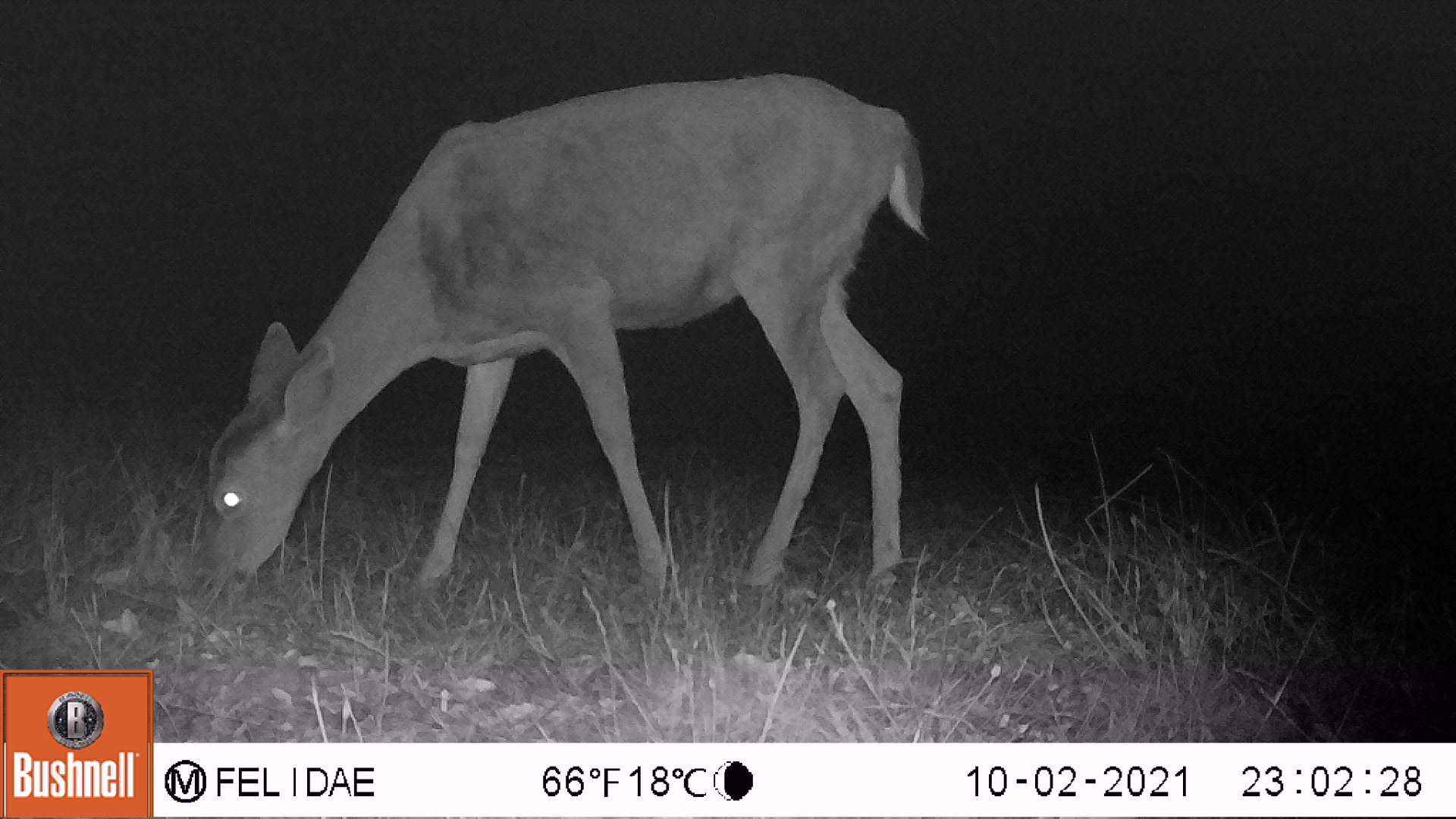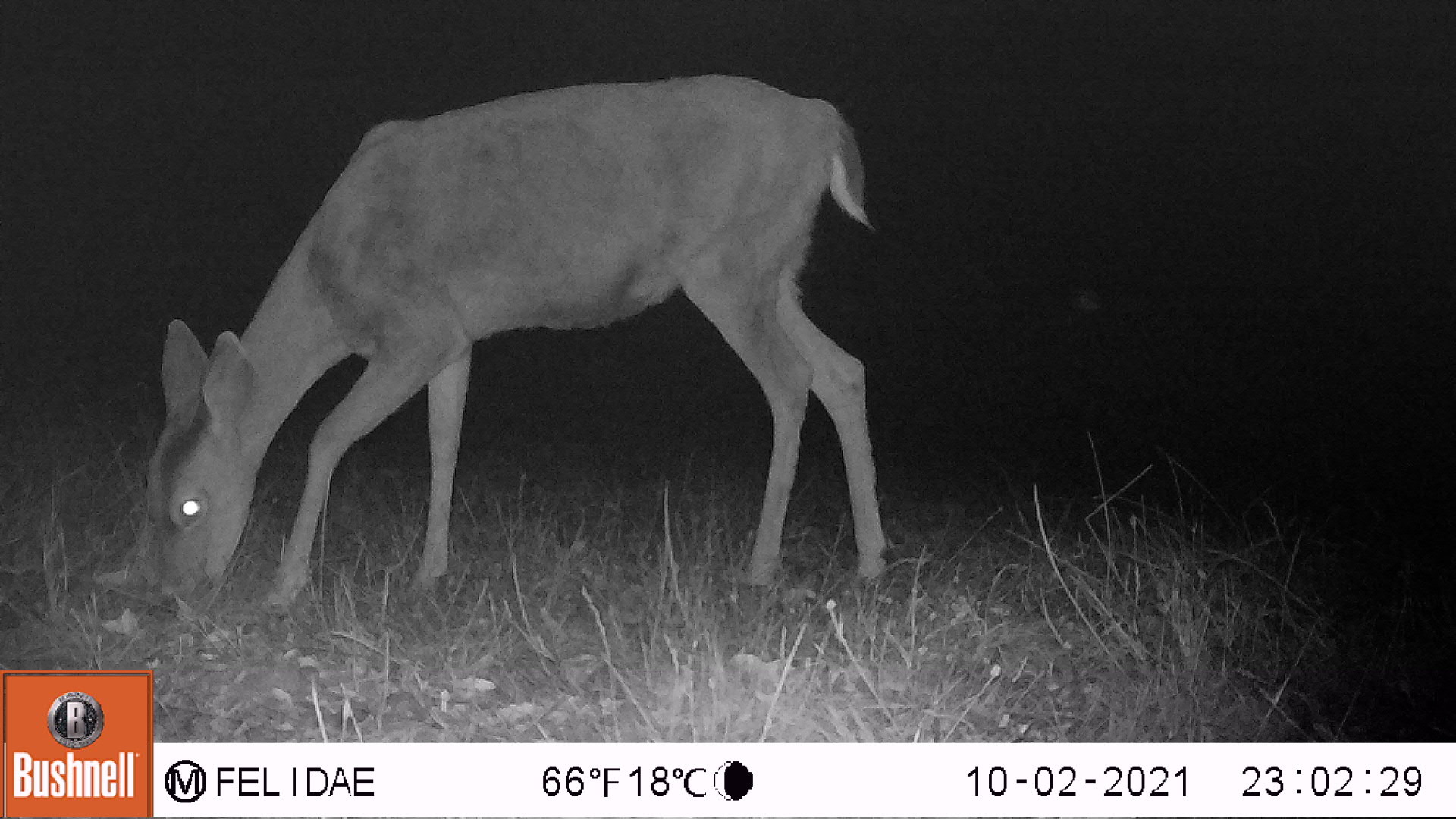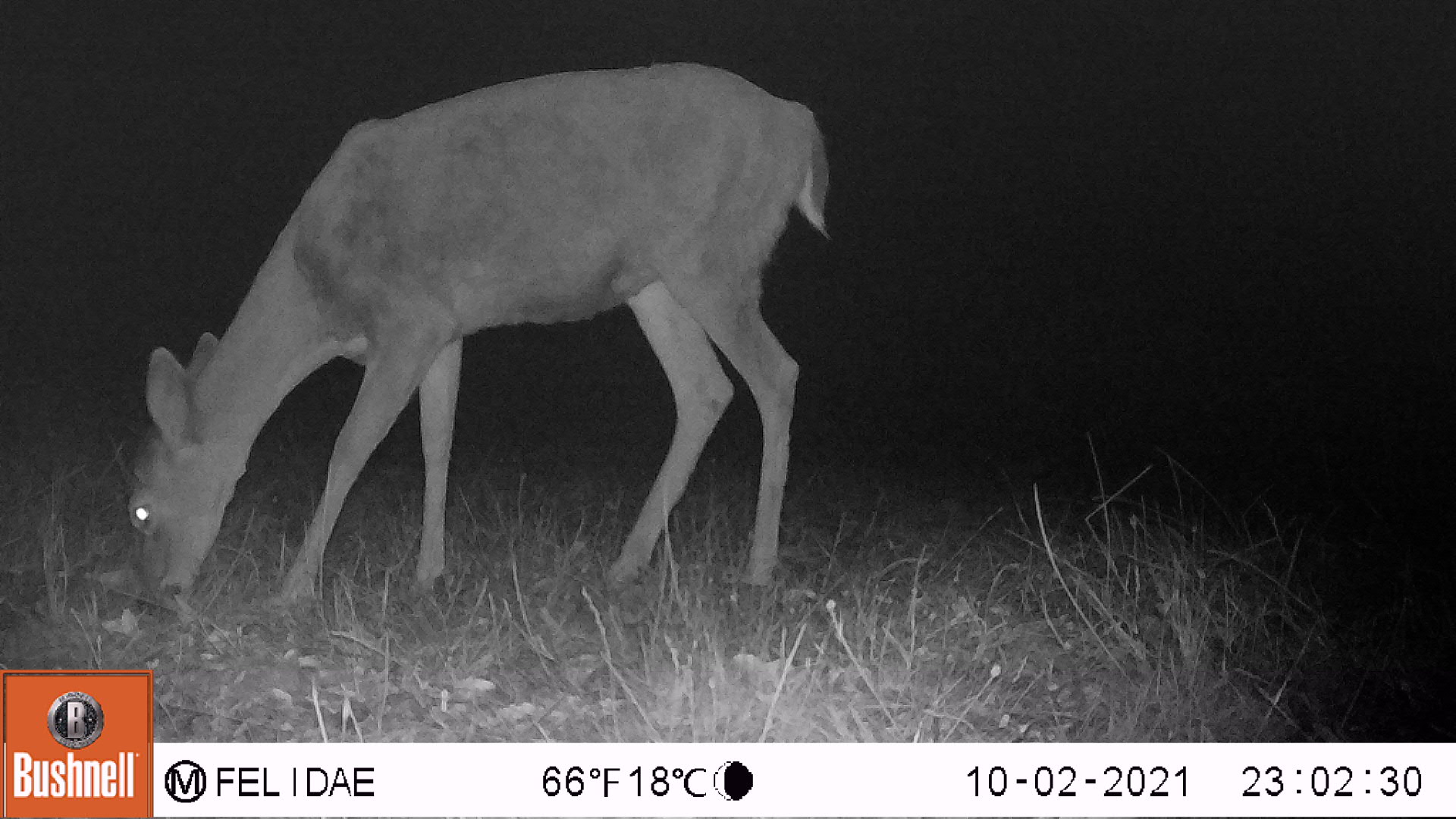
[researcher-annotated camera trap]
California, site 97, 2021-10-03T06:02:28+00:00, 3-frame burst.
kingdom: Animalia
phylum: Chordata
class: Mammalia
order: Artiodactyla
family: Cervidae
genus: Odocoileus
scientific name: Odocoileus hemionus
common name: mule deer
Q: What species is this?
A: Mule deer (Odocoileus hemionus).